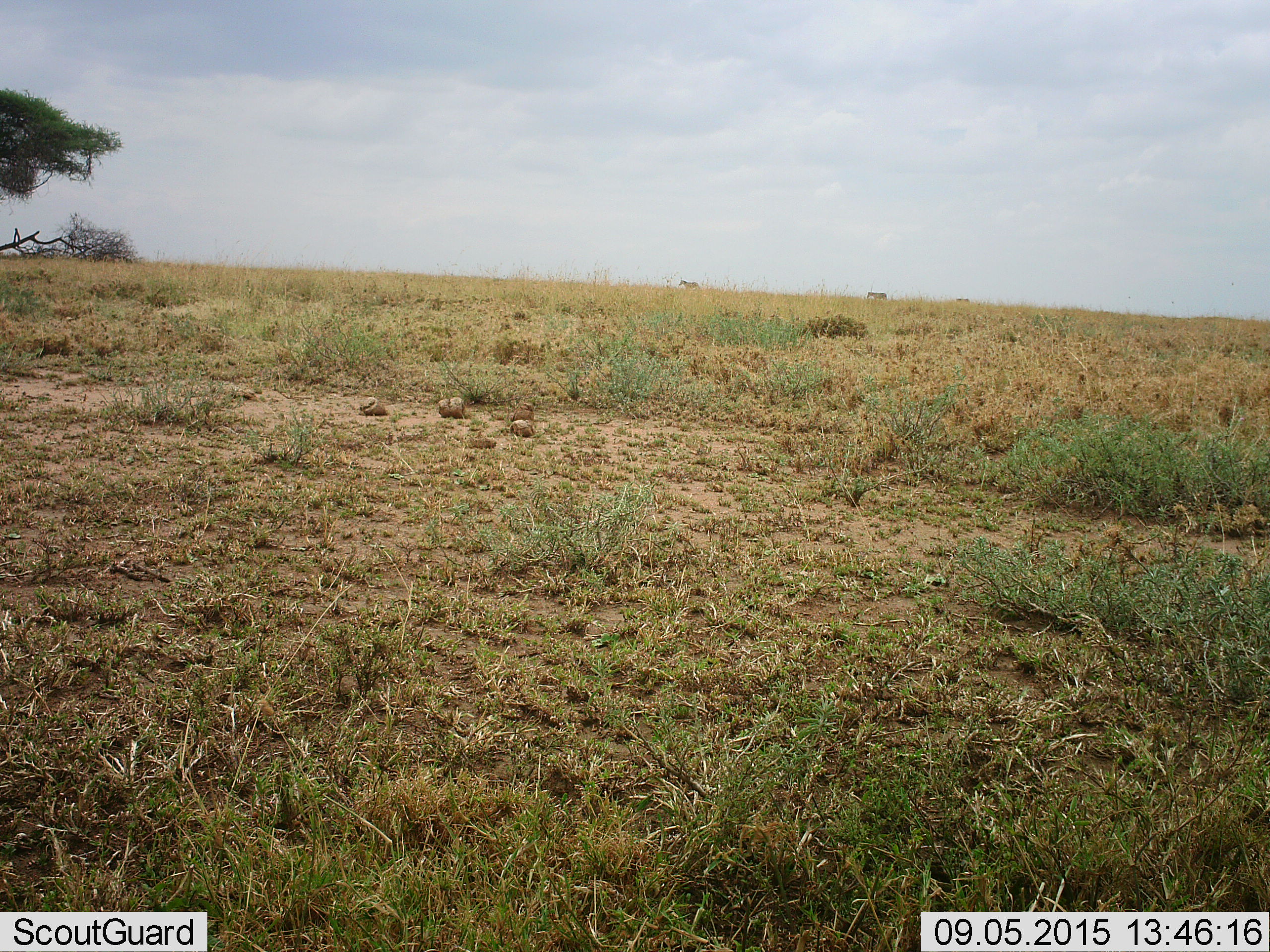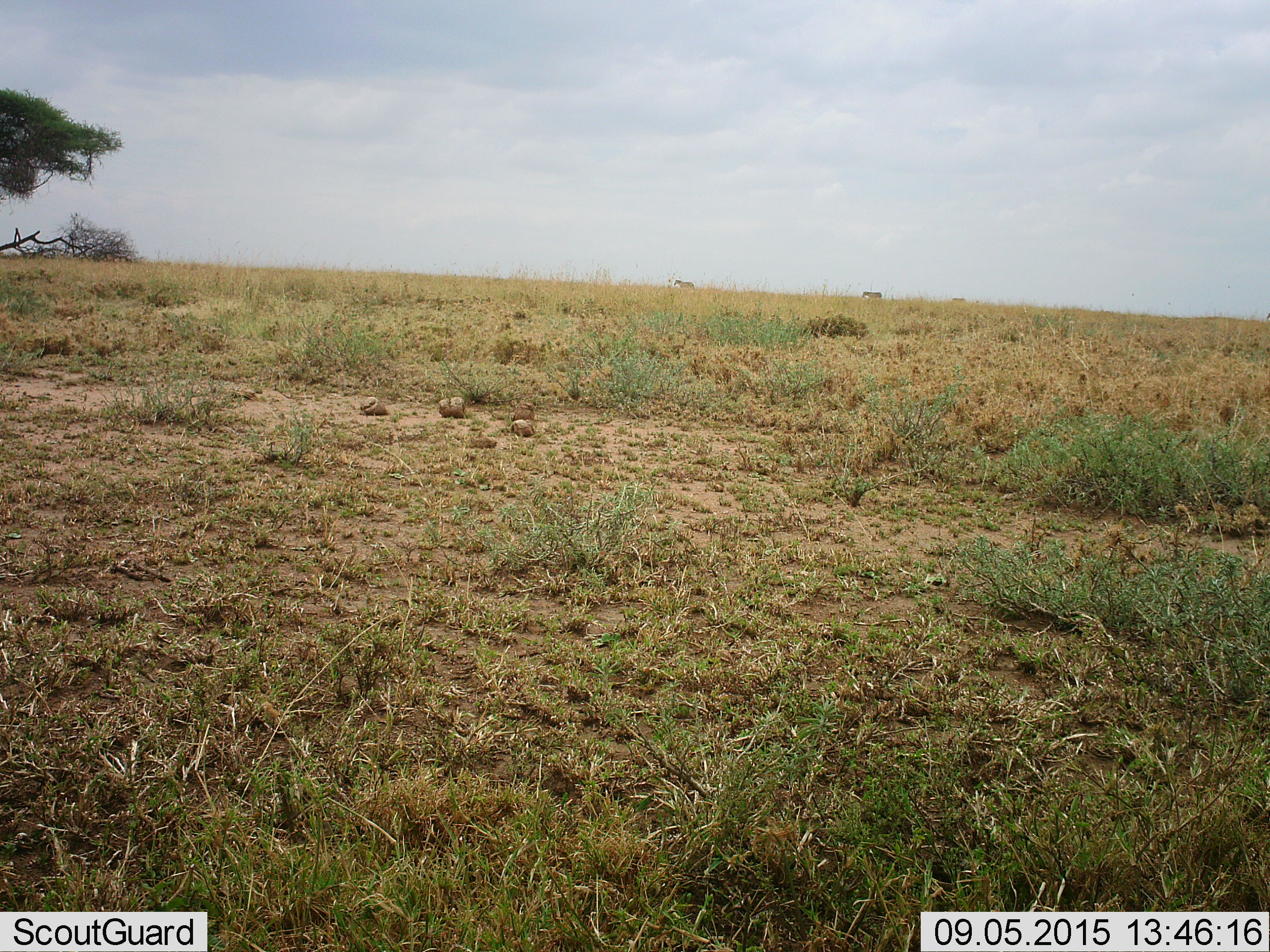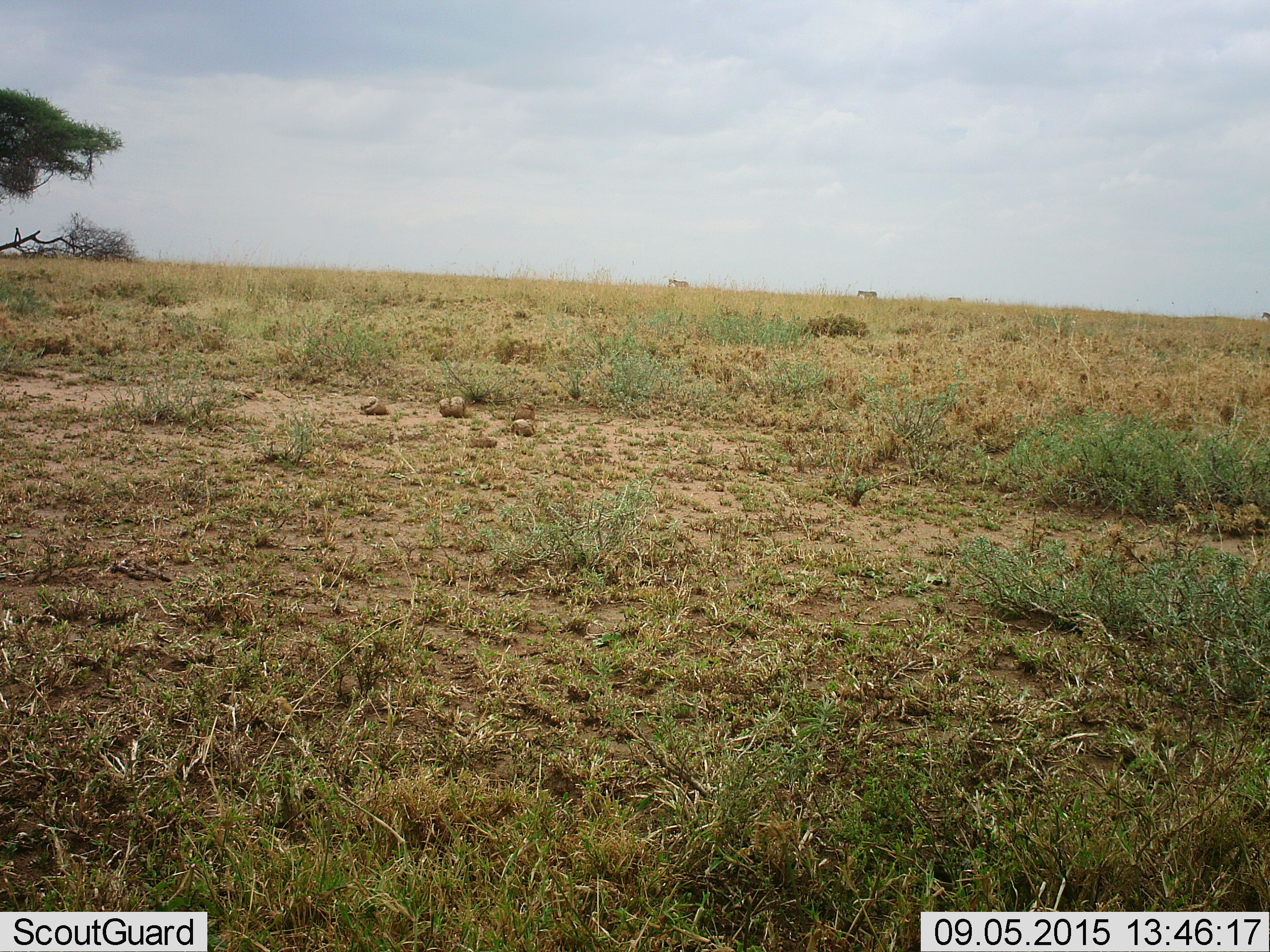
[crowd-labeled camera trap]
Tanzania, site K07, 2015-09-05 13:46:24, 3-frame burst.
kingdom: Animalia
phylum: Chordata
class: Mammalia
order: Perissodactyla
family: Equidae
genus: Equus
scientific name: Equus quagga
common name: plains zebra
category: zebra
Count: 4.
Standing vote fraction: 0%.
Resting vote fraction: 0%.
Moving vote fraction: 100%.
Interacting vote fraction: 0%.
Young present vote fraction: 0%.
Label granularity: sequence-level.